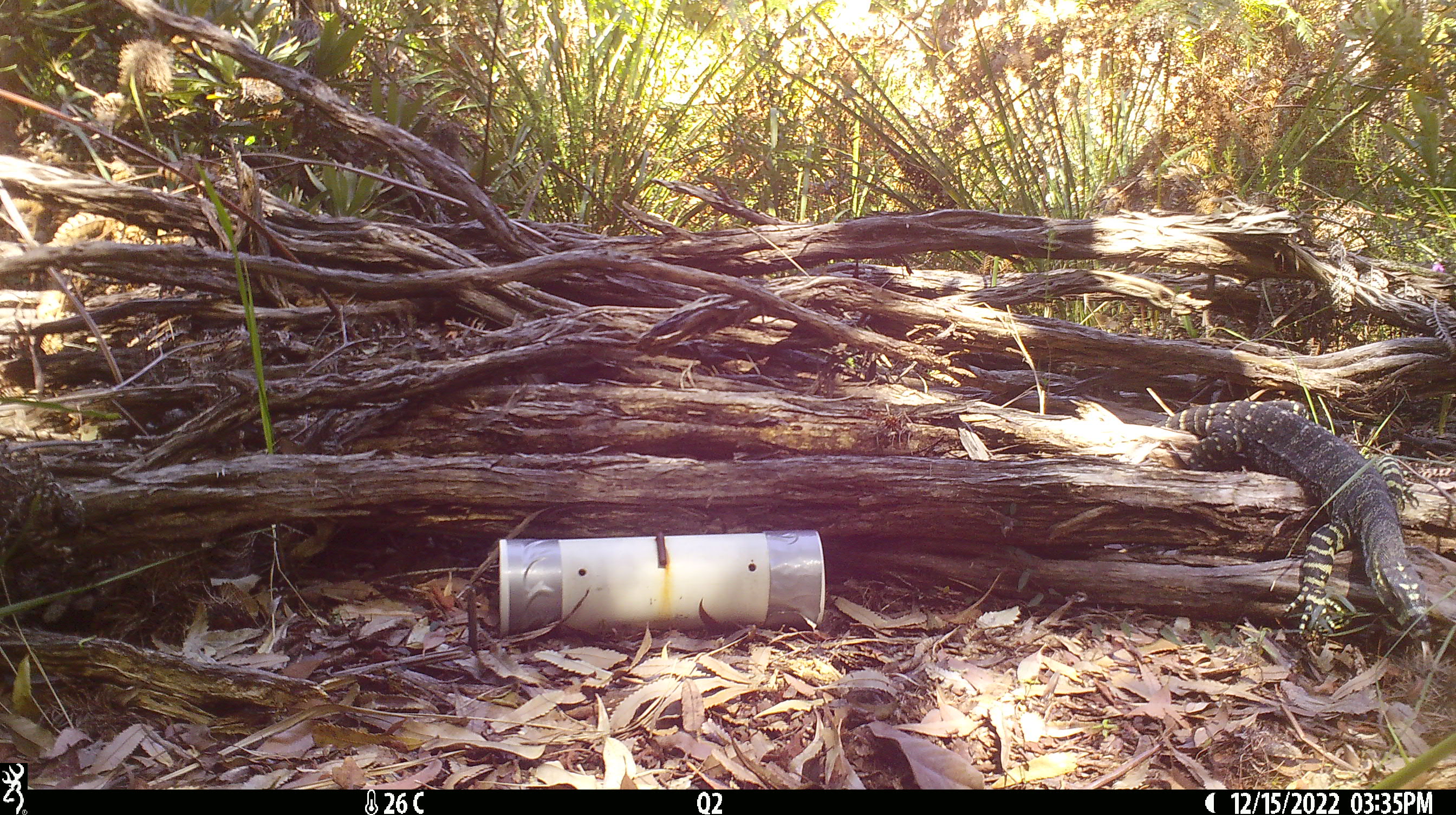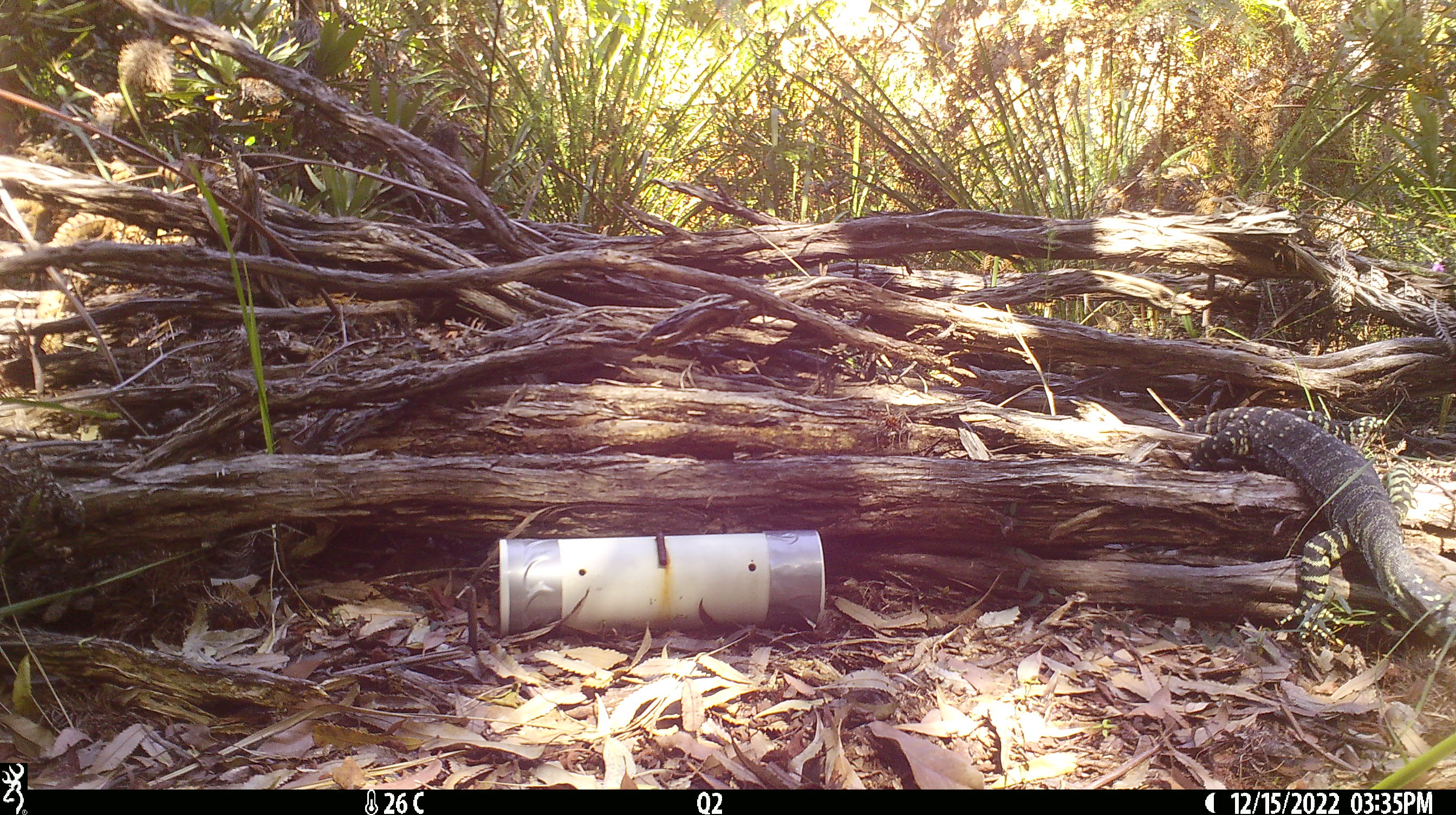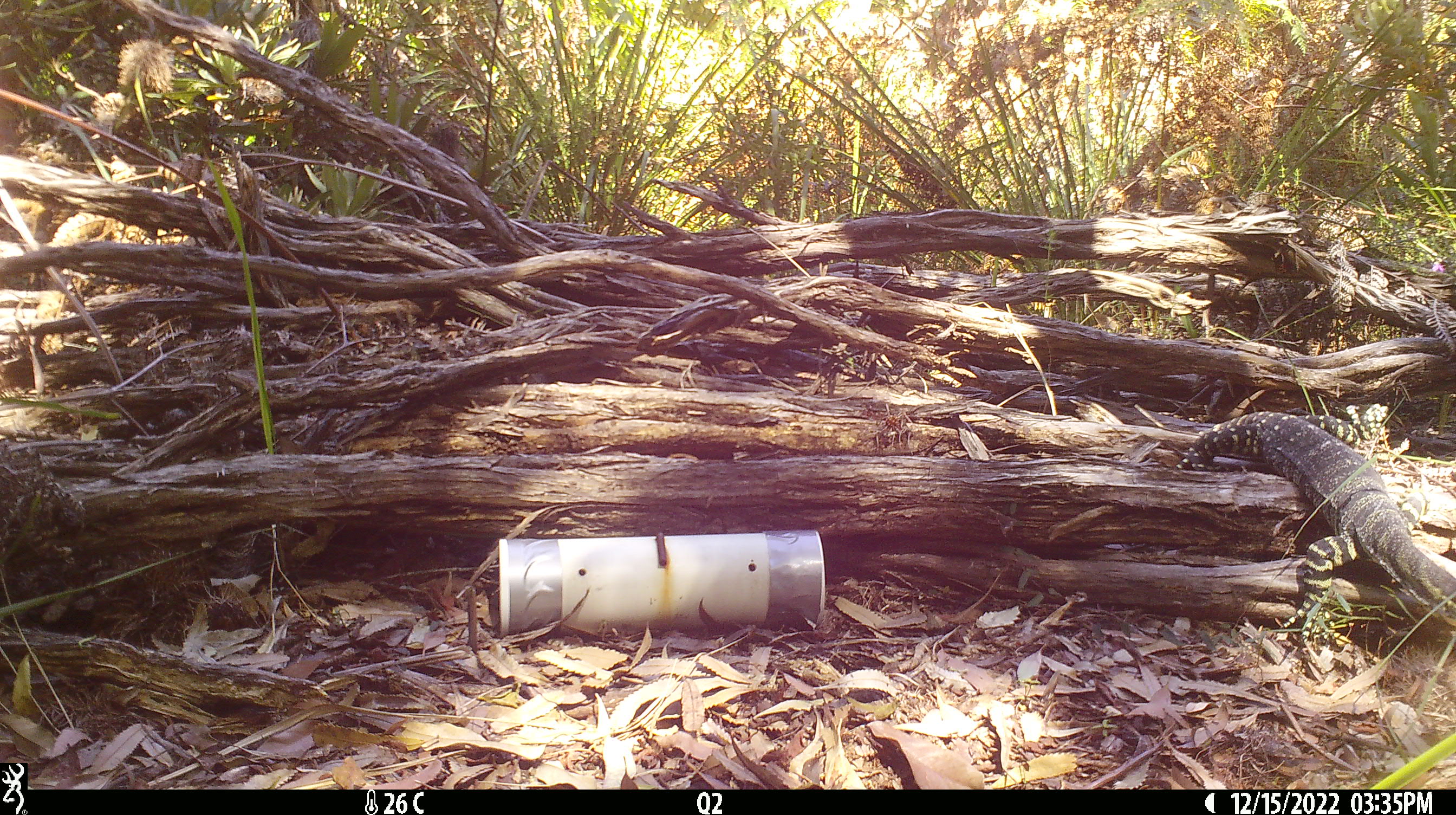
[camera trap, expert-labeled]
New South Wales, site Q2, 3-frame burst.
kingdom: Animalia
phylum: Chordata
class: Reptilia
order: Squamata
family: Varanidae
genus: Varanus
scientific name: Varanus varius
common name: lace monitor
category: goanna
Goanna (lace monitor) (Varanus varius).